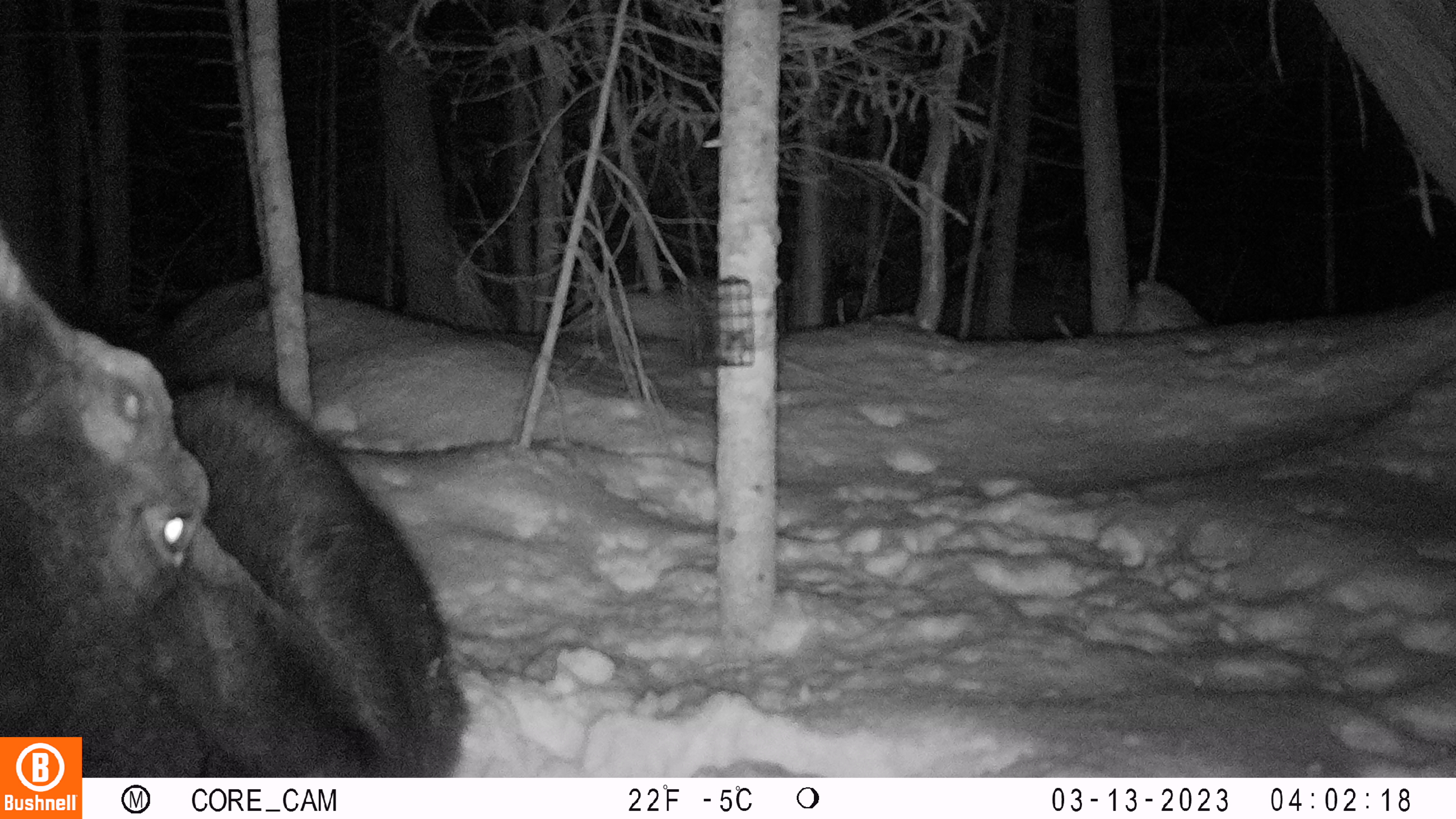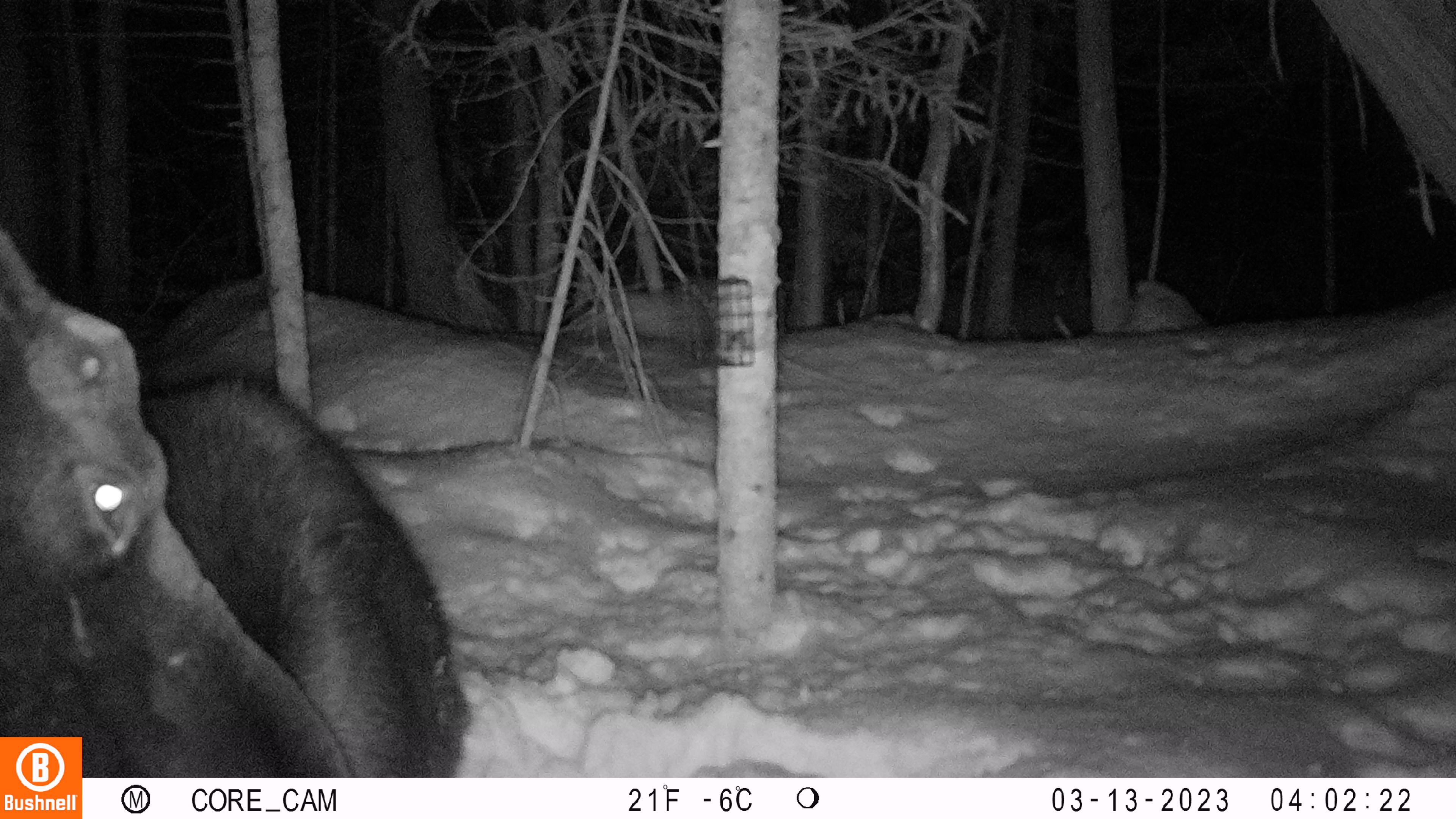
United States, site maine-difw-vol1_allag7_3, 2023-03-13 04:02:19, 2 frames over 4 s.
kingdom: Animalia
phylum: Chordata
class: Mammalia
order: Artiodactyla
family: Cervidae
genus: Alces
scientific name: Alces alces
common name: moose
Moose (Alces alces).